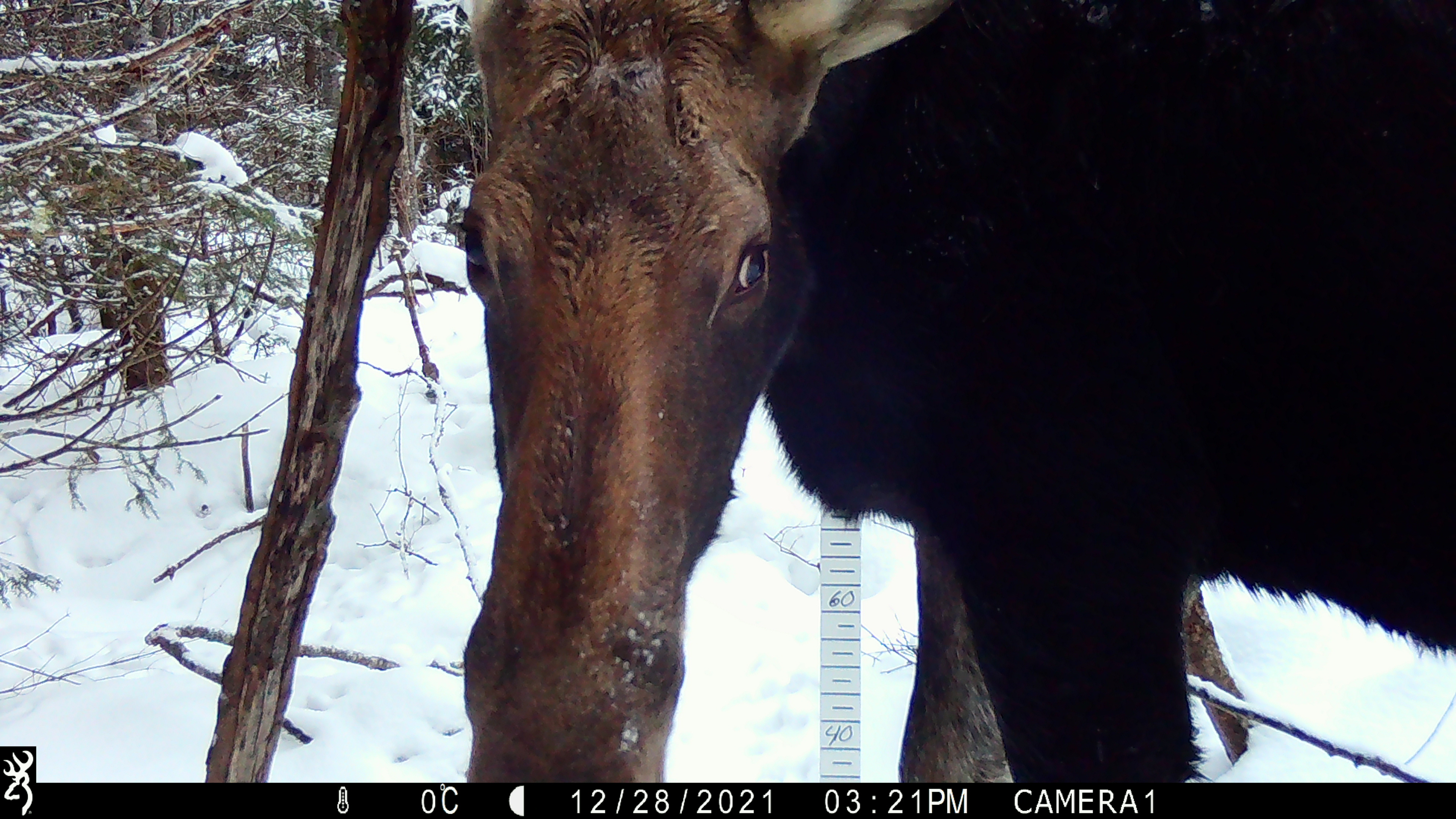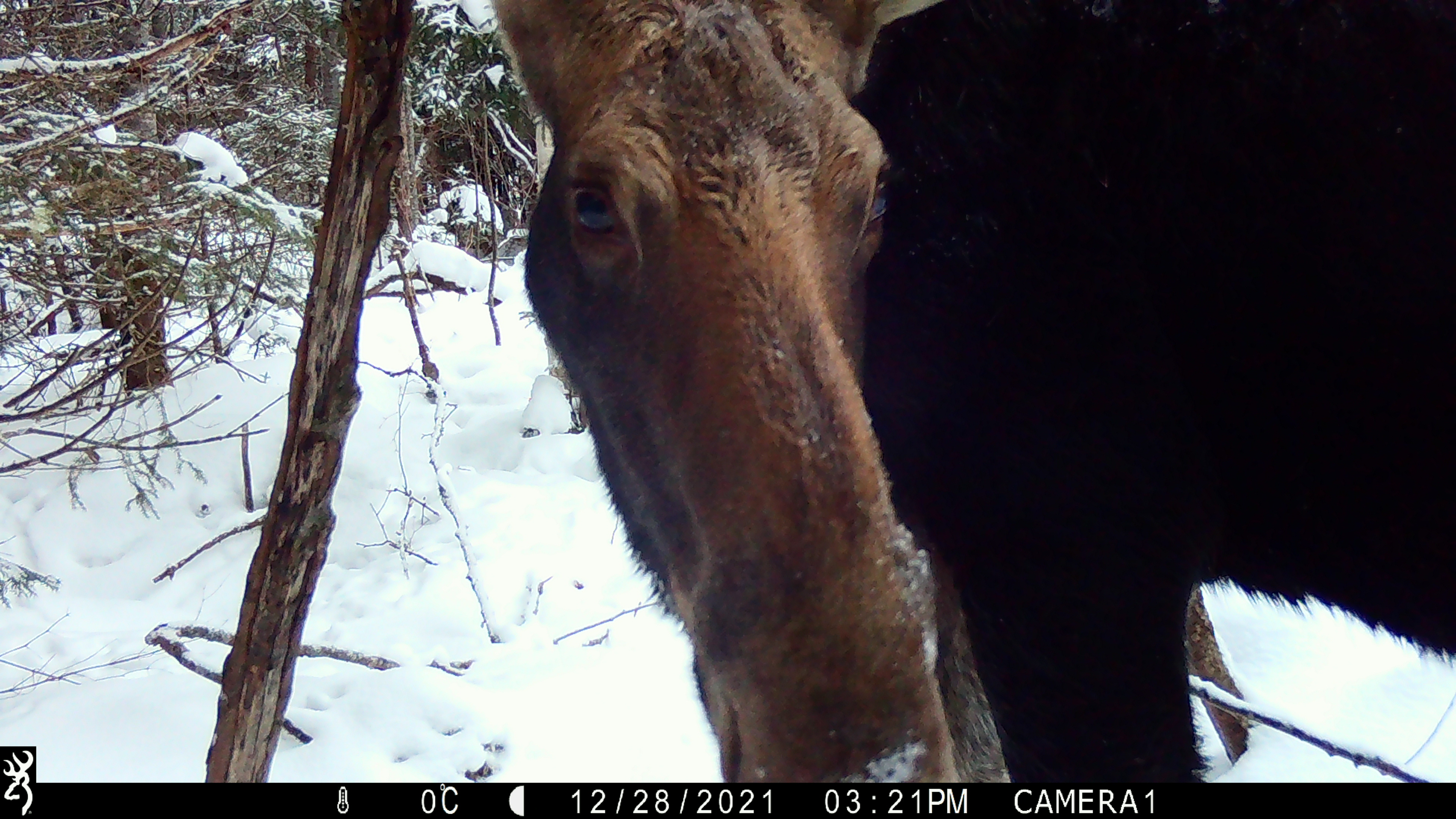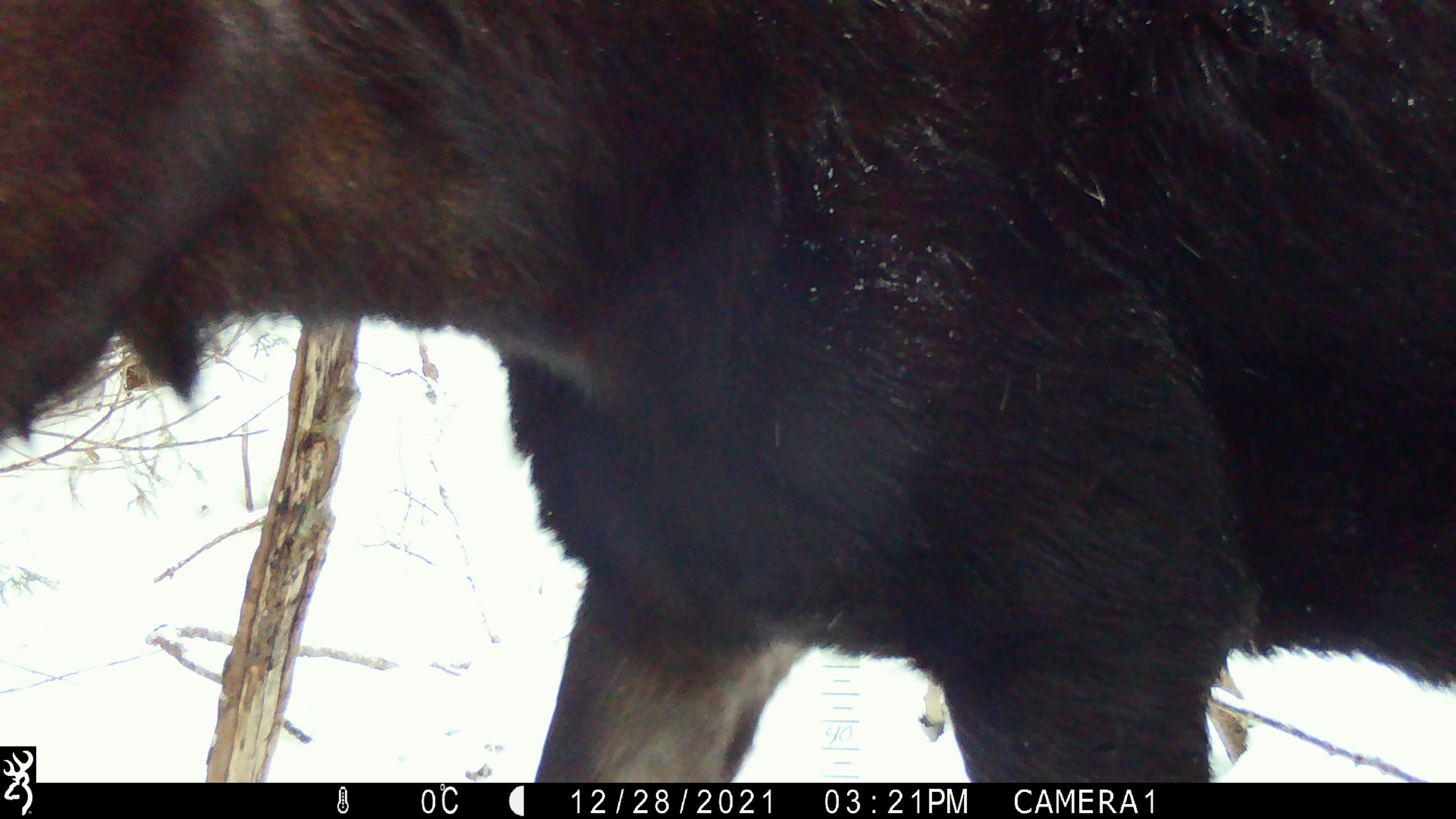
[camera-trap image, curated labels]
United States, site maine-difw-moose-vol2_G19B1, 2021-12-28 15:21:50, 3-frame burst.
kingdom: Animalia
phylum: Chordata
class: Mammalia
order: Artiodactyla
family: Cervidae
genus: Alces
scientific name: Alces alces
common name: moose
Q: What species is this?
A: Moose (Alces alces).